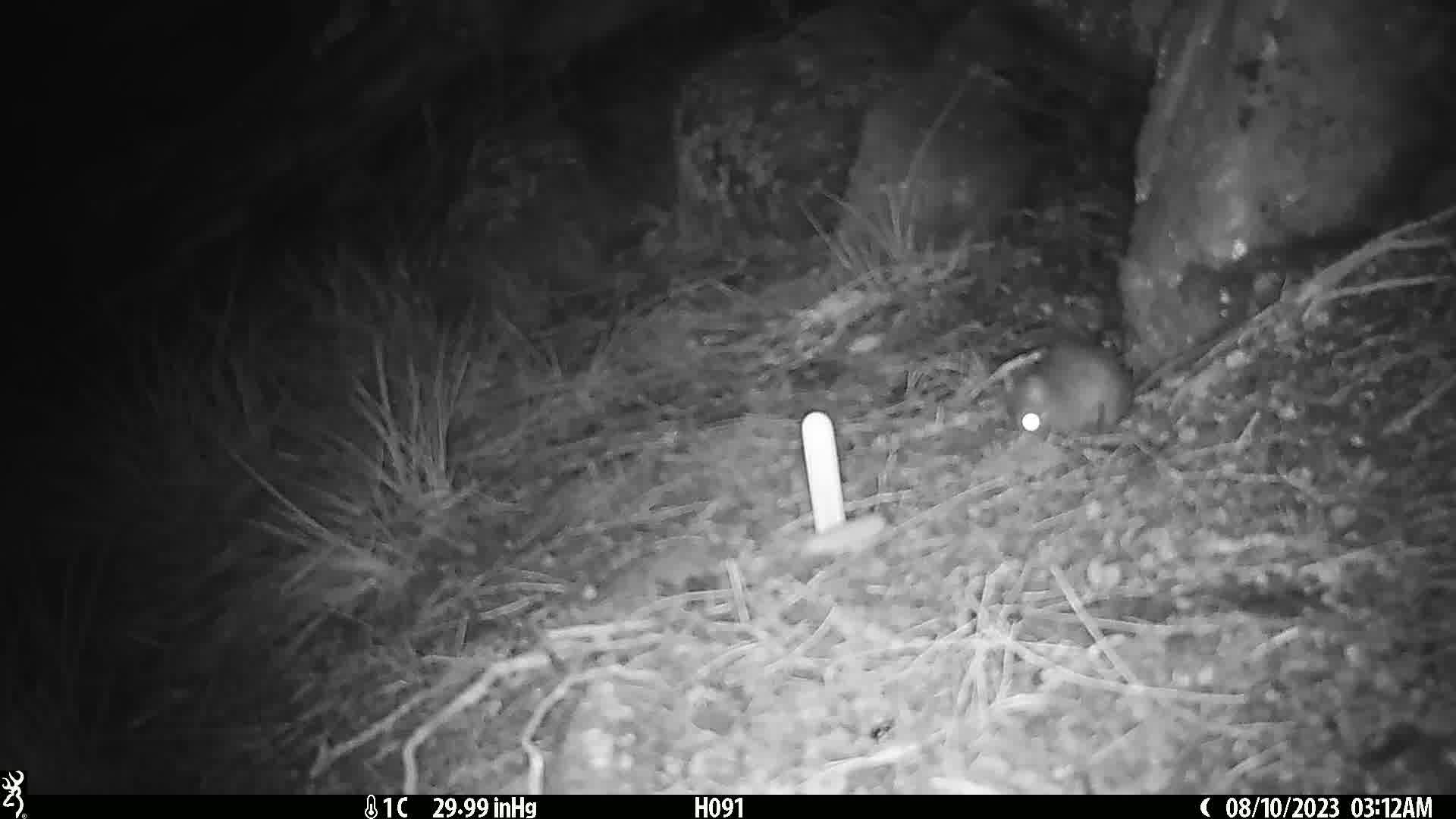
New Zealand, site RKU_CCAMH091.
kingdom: Animalia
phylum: Chordata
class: Mammalia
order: Rodentia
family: Muridae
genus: Rattus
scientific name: Rattus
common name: rat